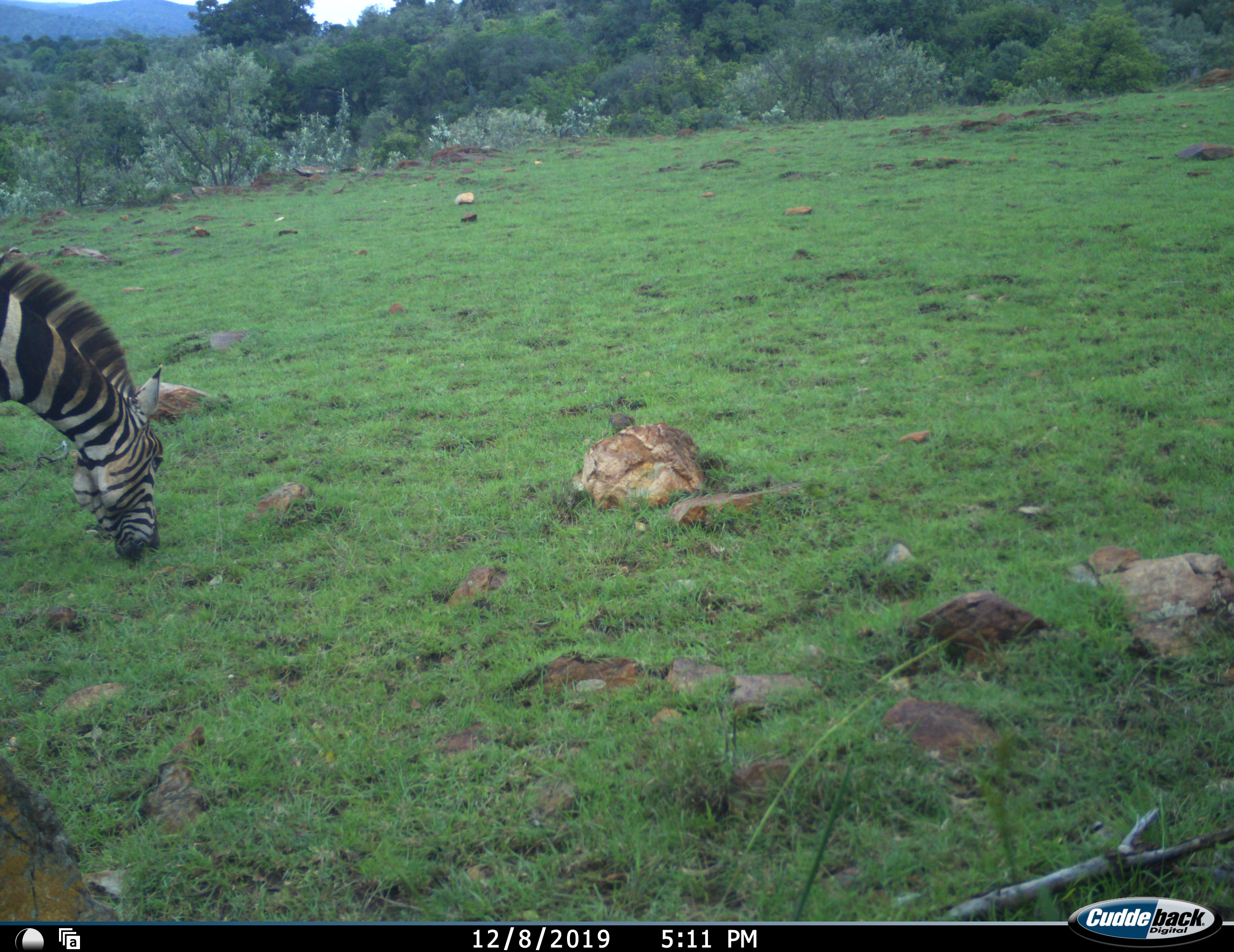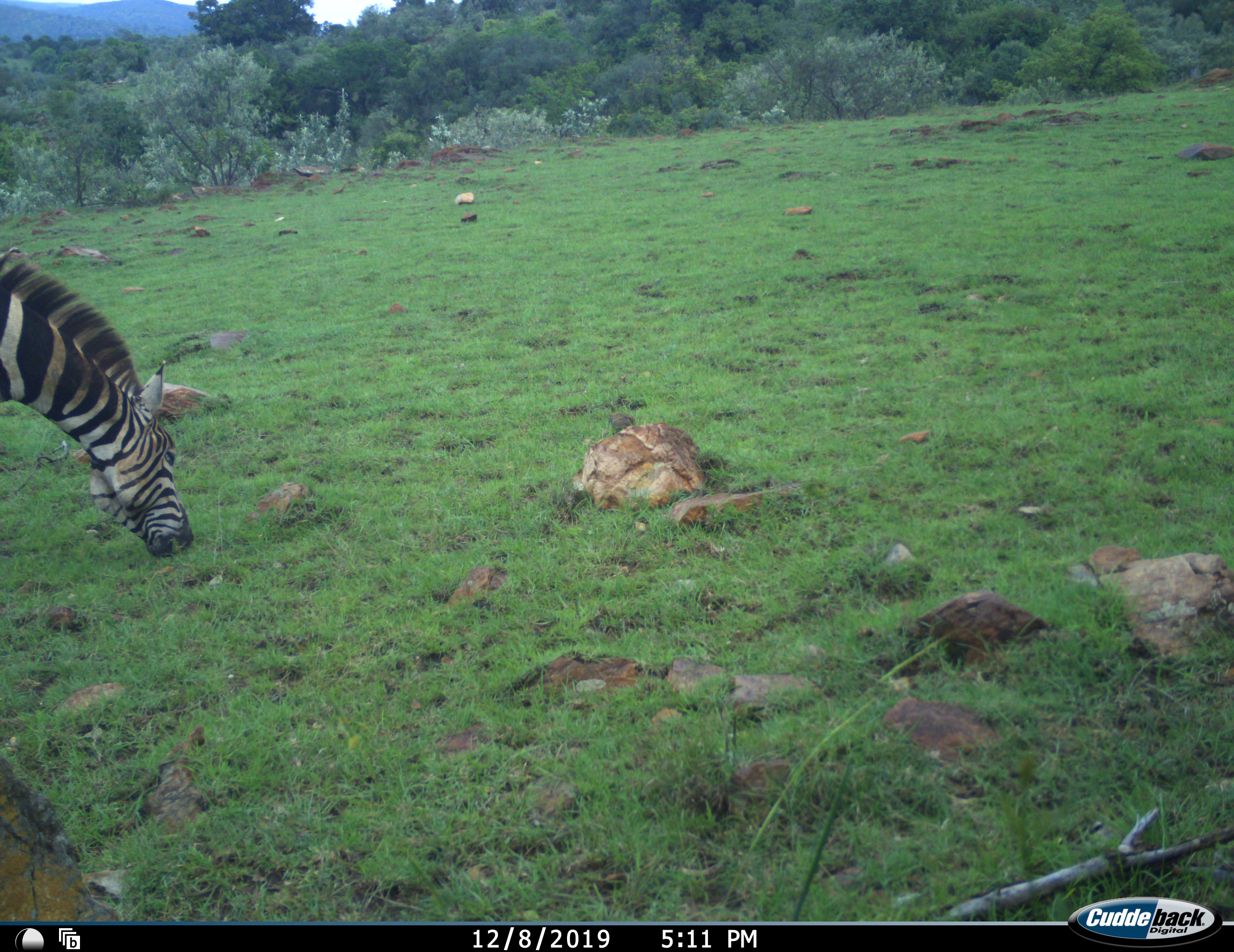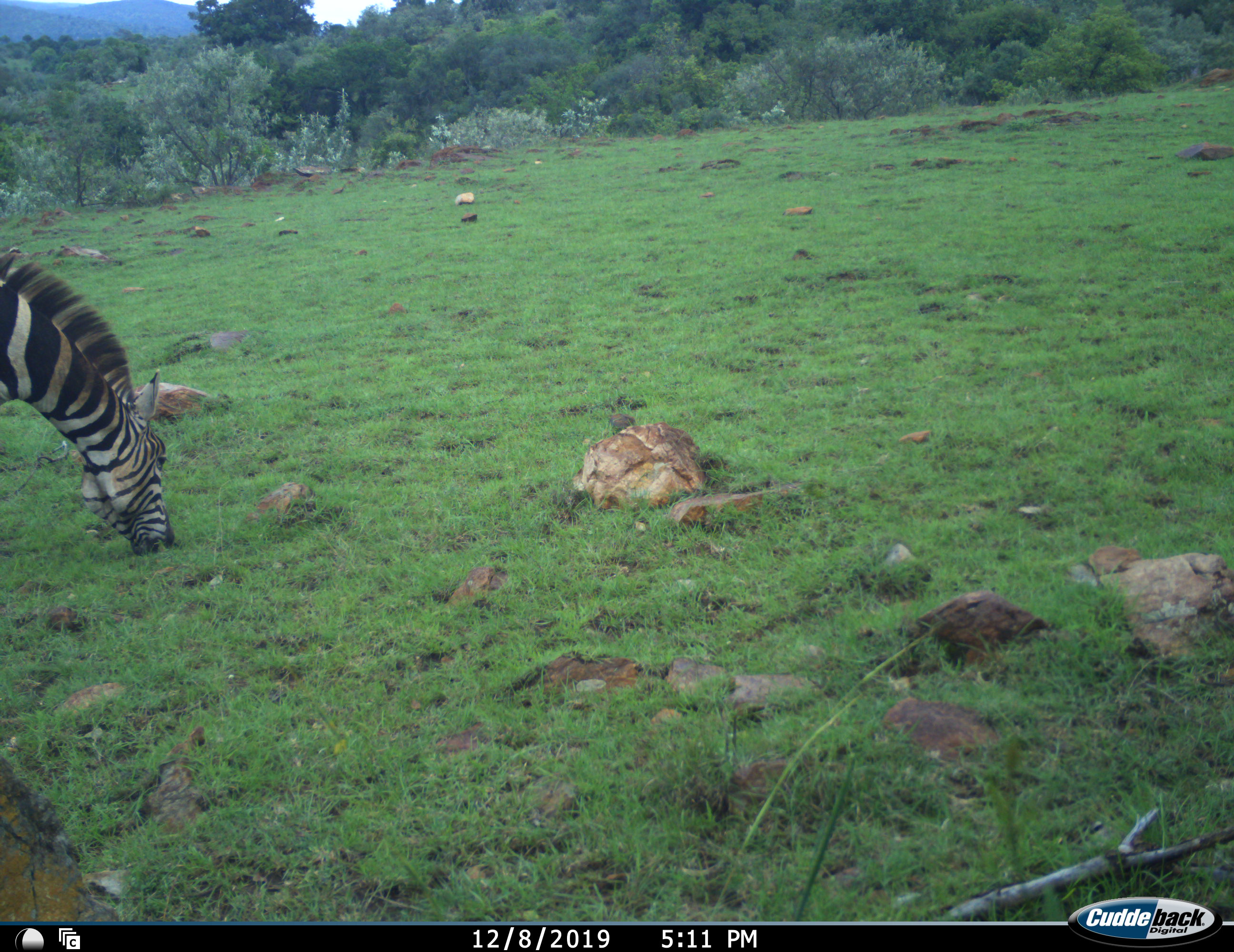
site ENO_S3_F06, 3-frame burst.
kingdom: Animalia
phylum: Chordata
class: Mammalia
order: Perissodactyla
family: Equidae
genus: Equus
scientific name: Equus quagga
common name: plains zebra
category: zebraplains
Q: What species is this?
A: Zebraplains (plains zebra) (Equus quagga).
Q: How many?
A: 1.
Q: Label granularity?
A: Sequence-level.